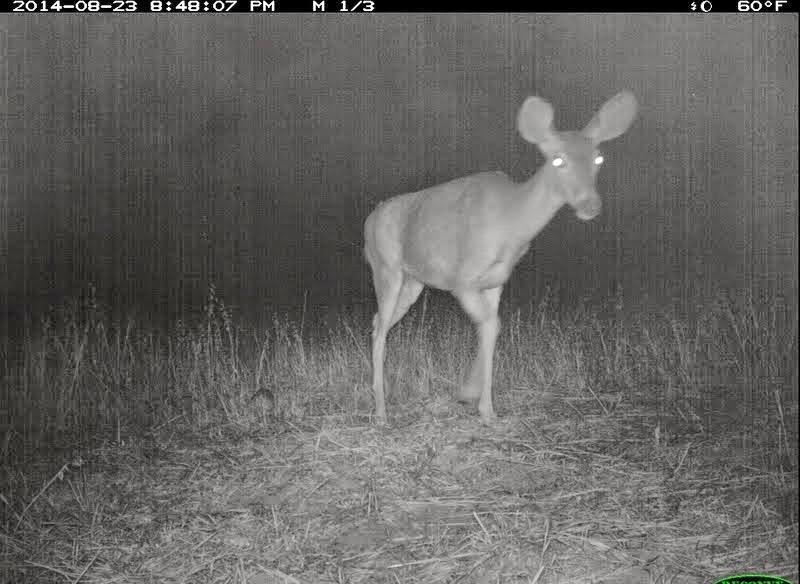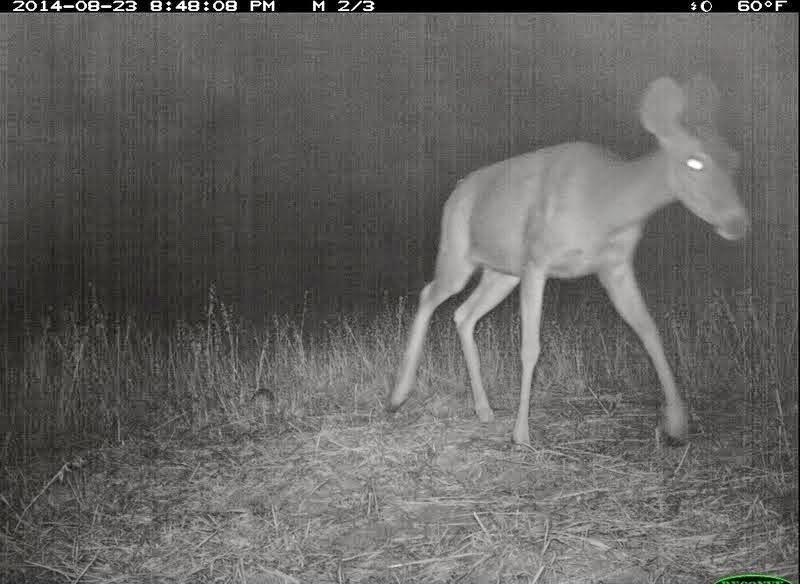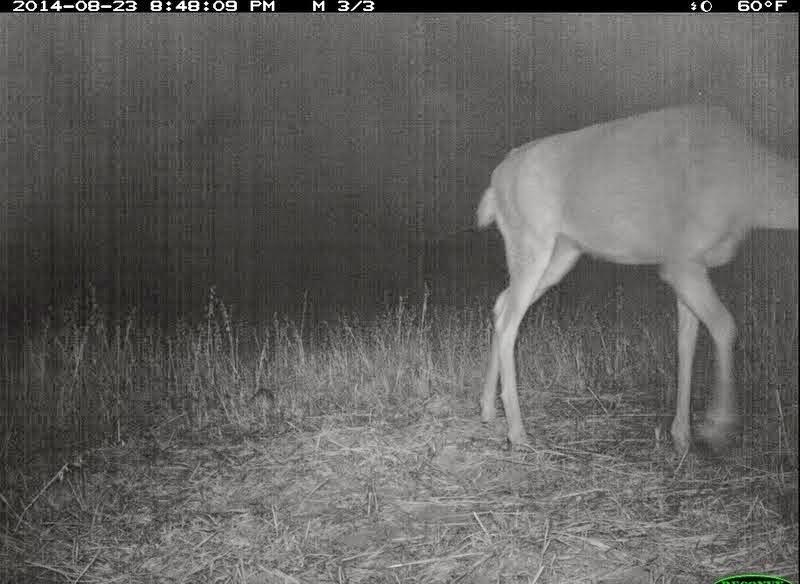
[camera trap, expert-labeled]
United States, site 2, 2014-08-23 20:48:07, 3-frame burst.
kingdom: Animalia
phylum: Chordata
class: Mammalia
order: Artiodactyla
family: Cervidae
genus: Odocoileus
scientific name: Odocoileus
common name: deer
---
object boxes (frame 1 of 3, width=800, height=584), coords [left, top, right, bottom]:
deer: [361, 89, 639, 428]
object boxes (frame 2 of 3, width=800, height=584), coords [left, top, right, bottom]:
deer: [388, 74, 754, 448]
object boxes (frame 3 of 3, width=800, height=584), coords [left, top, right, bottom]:
deer: [476, 104, 800, 457]